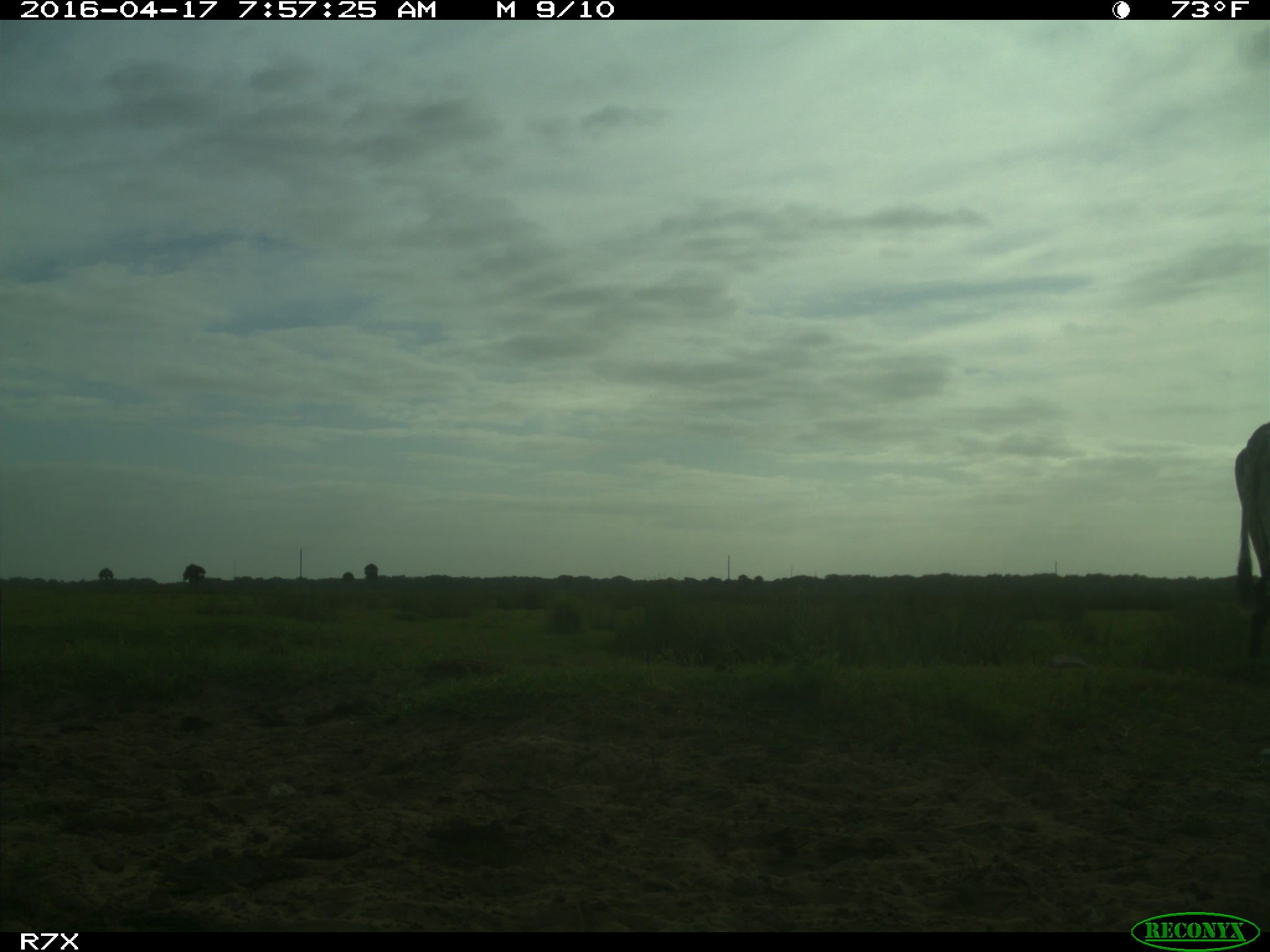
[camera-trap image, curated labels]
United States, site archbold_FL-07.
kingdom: Animalia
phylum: Chordata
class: Mammalia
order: Artiodactyla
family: Bovidae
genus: Bos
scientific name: Bos taurus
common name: domestic cow